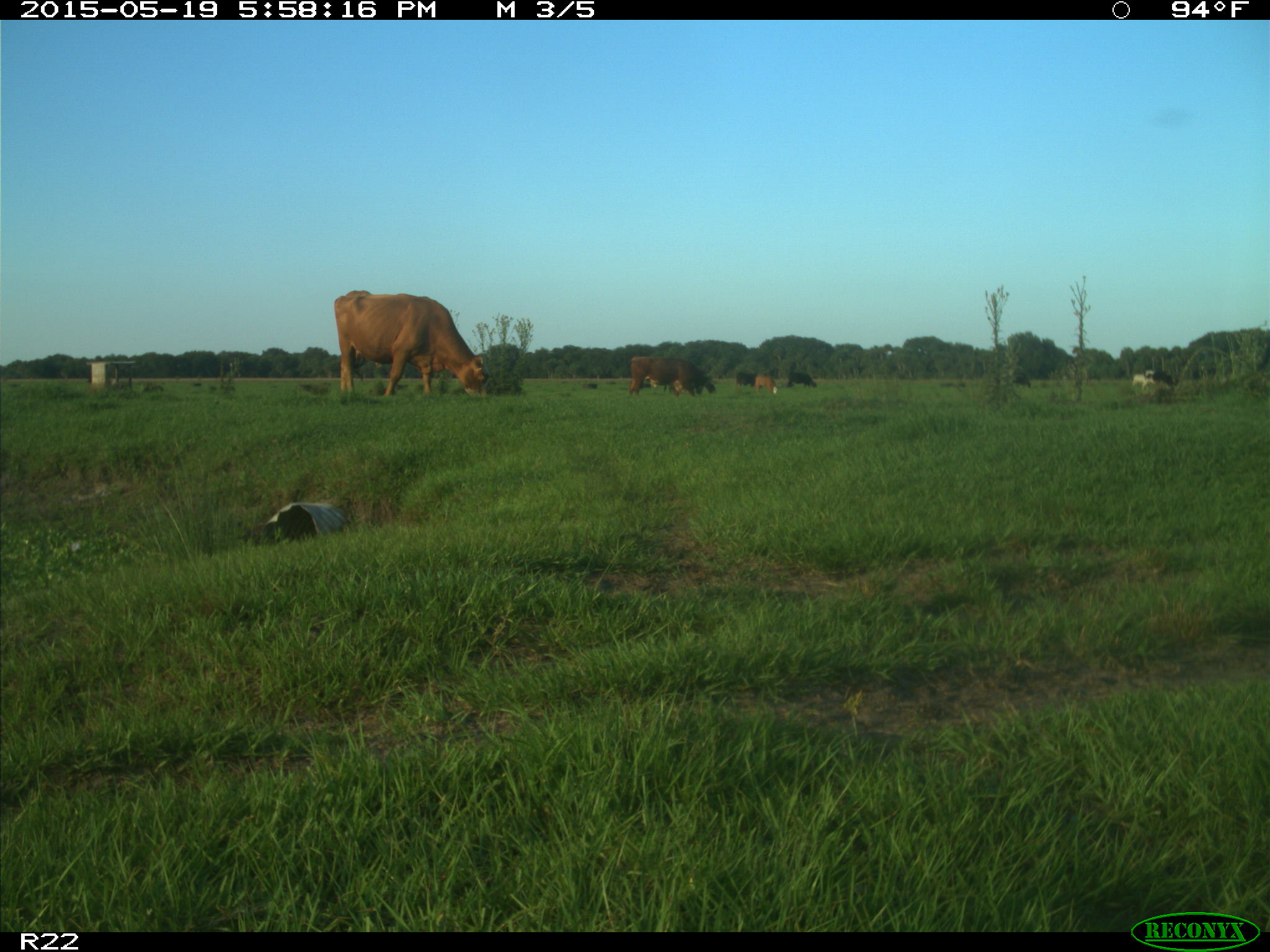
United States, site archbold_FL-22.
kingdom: Animalia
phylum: Chordata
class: Mammalia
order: Artiodactyla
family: Bovidae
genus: Bos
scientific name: Bos taurus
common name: domestic cow